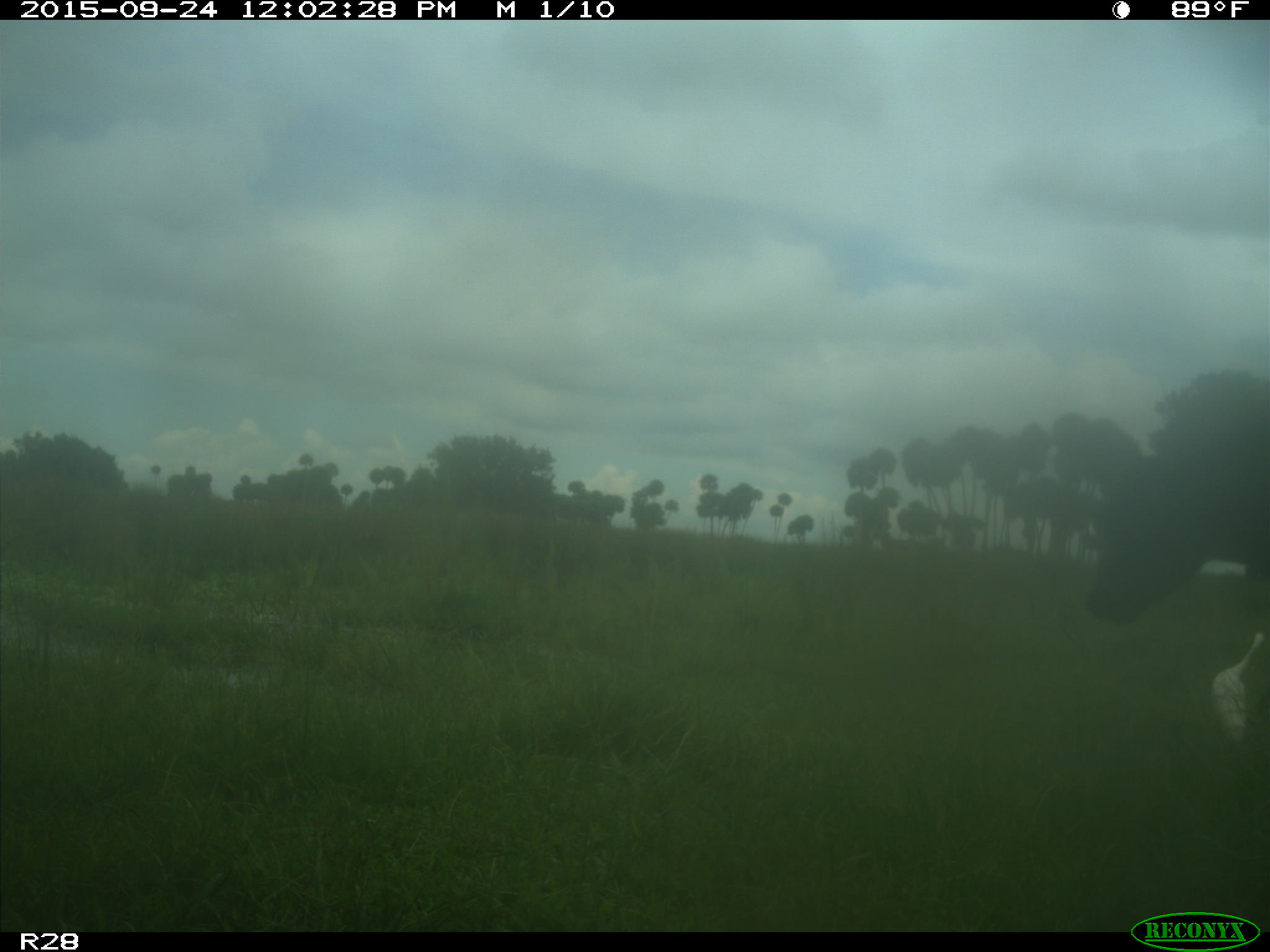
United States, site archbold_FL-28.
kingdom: Animalia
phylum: Chordata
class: Mammalia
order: Artiodactyla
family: Bovidae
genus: Bos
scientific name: Bos taurus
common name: domestic cow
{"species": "Bos taurus (domestic cow)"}